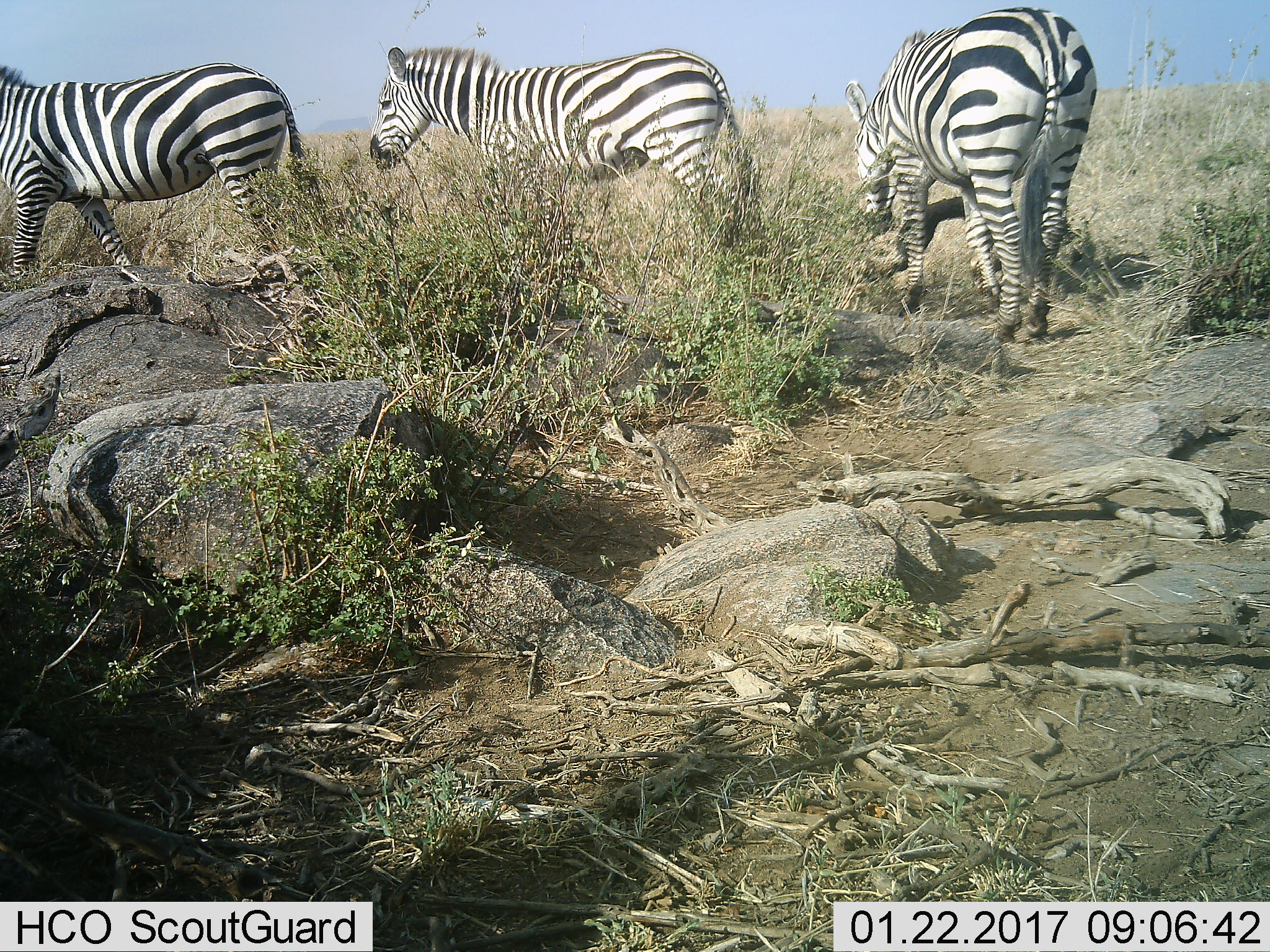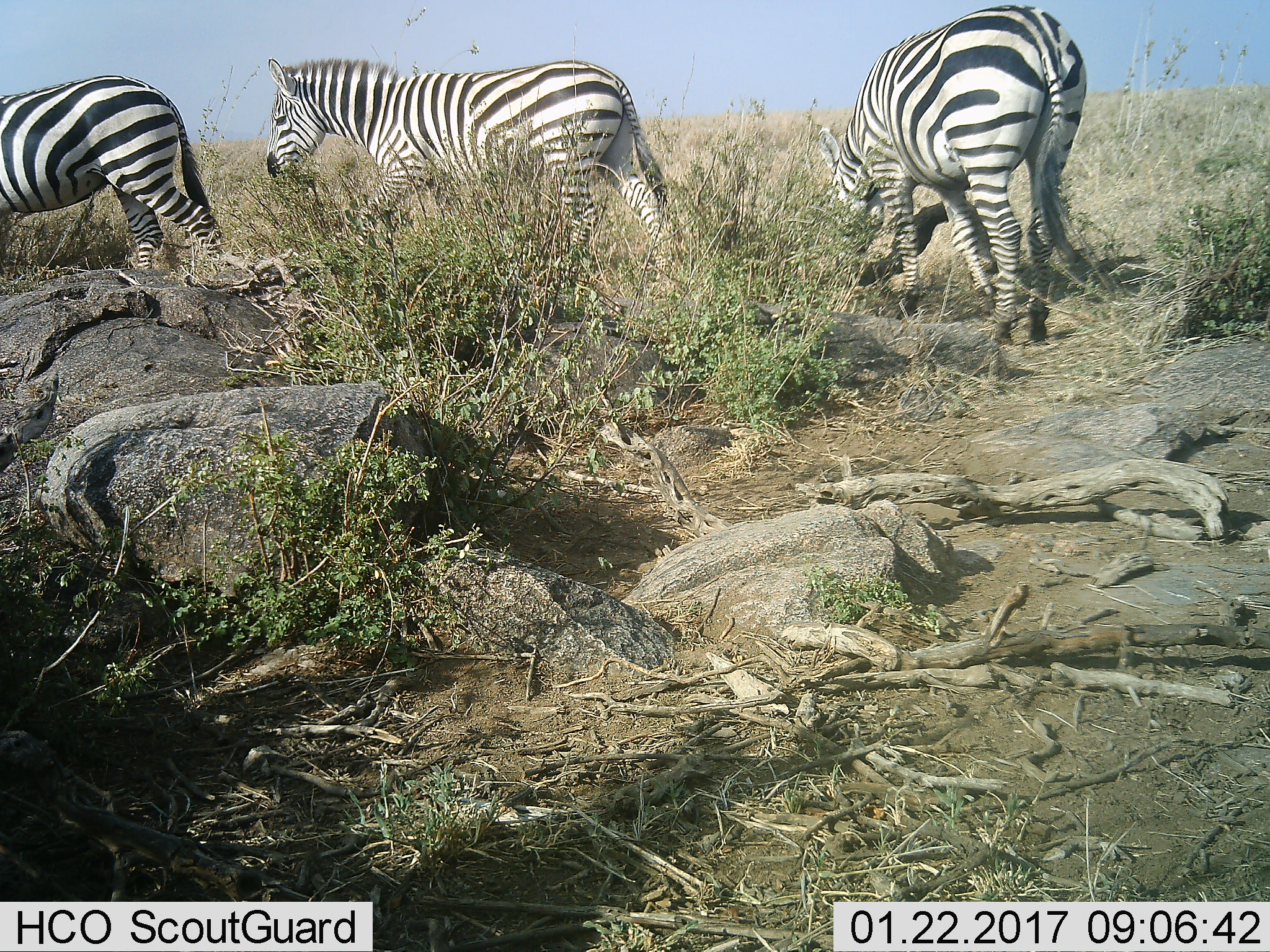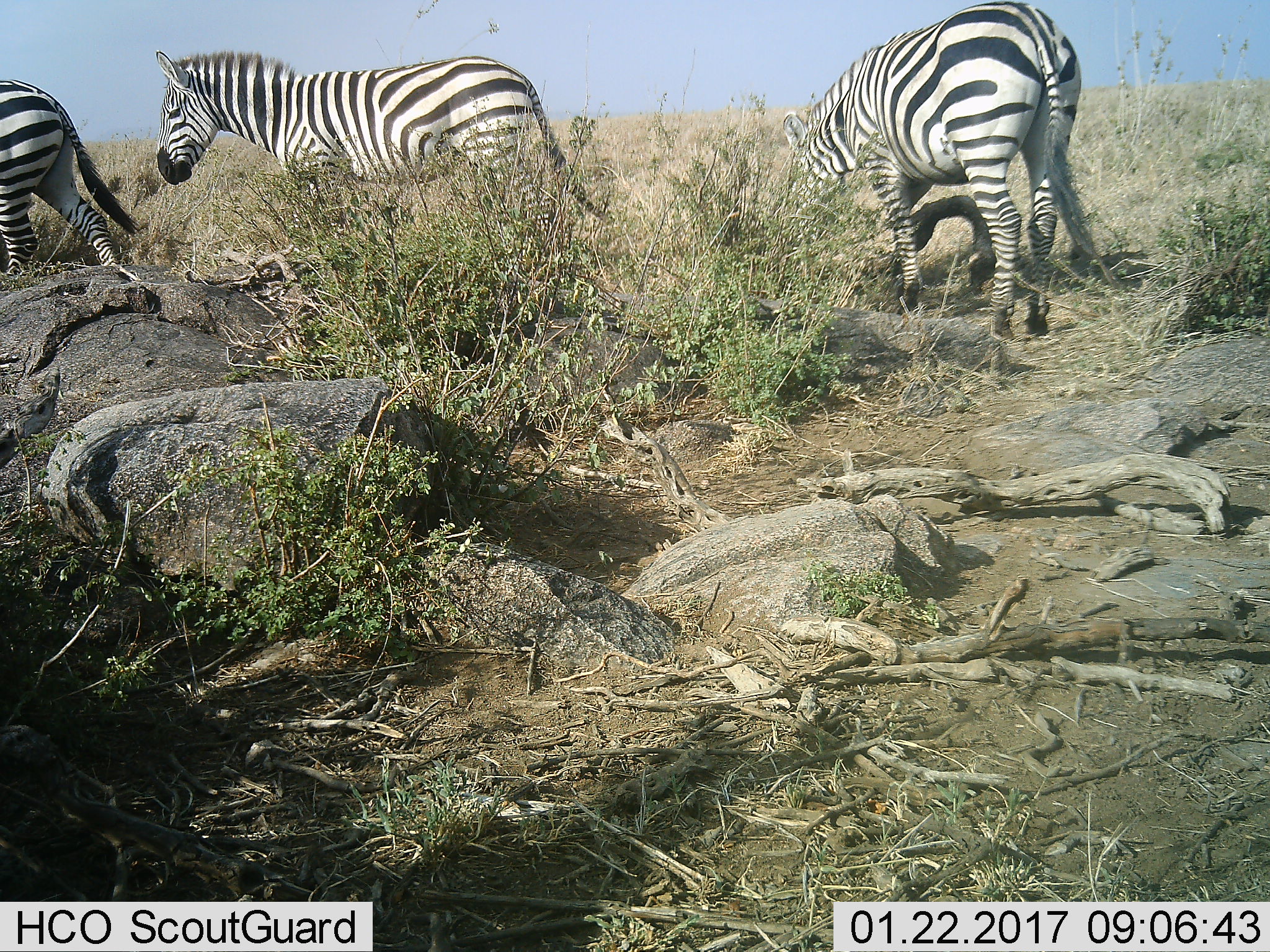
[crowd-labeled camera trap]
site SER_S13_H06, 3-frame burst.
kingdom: Animalia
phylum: Chordata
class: Mammalia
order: Perissodactyla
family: Equidae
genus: Equus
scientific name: Equus quagga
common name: plains zebra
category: zebraplains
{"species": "zebraplains (plains zebra) (Equus quagga)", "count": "3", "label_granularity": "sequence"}